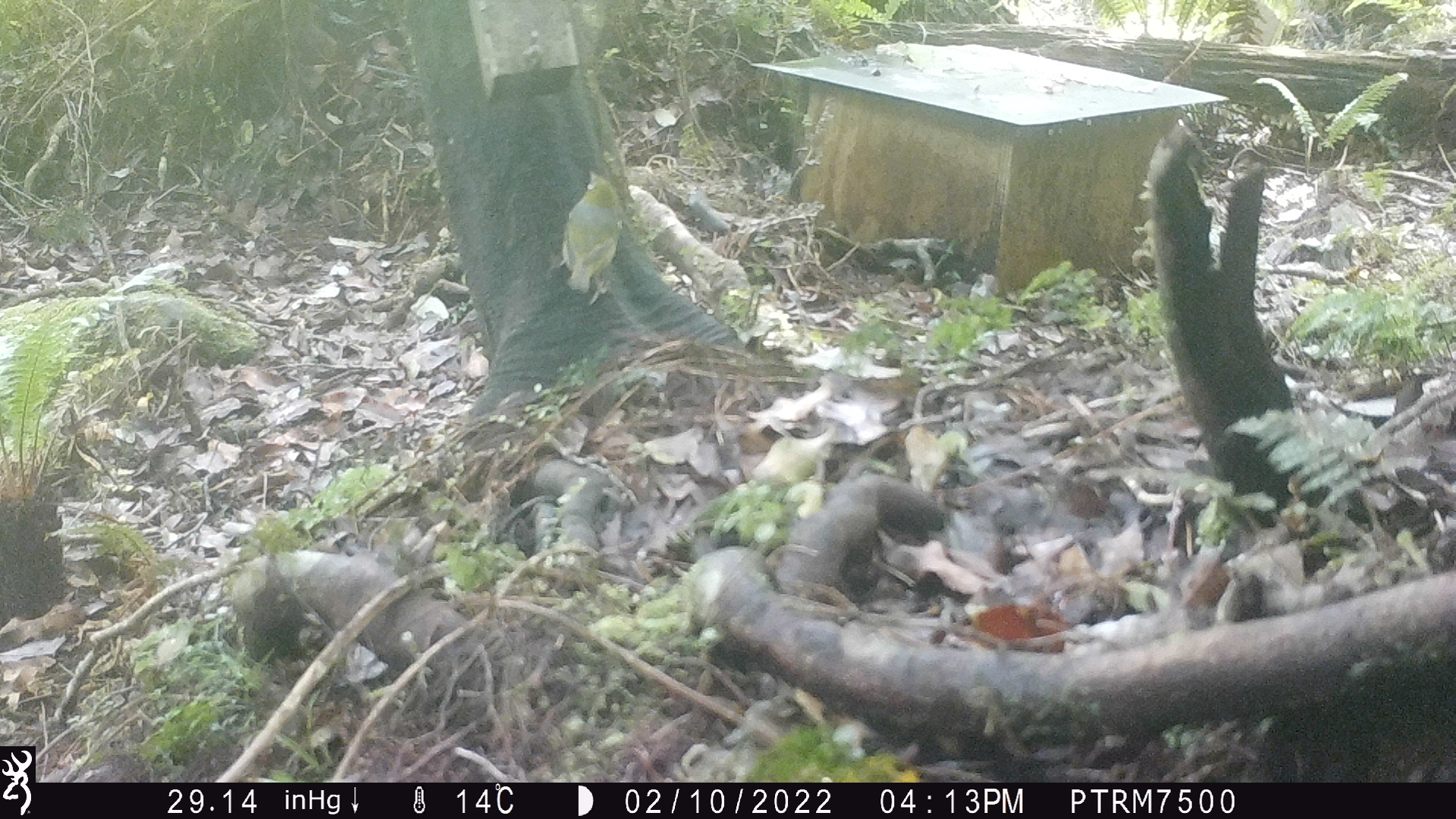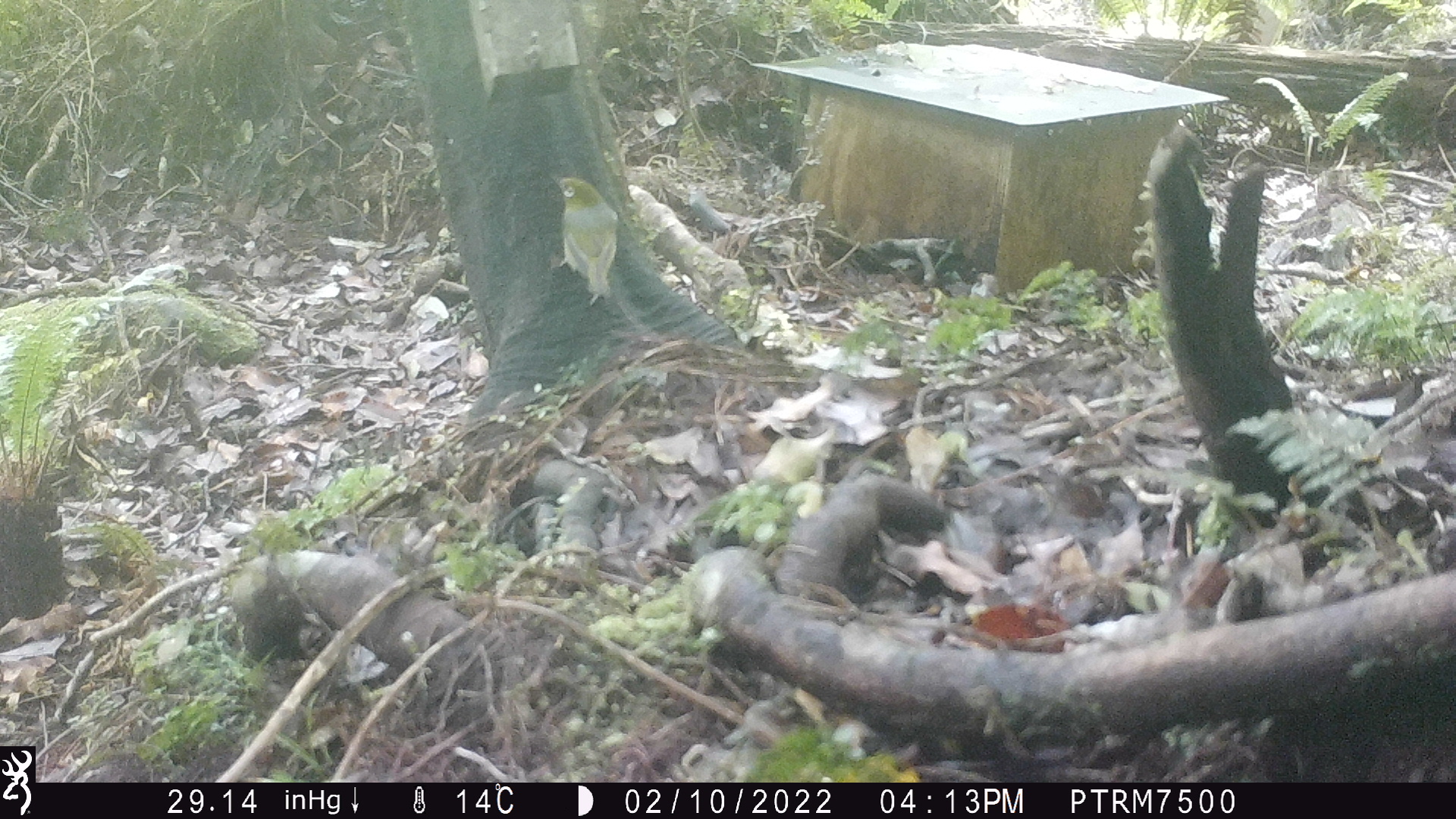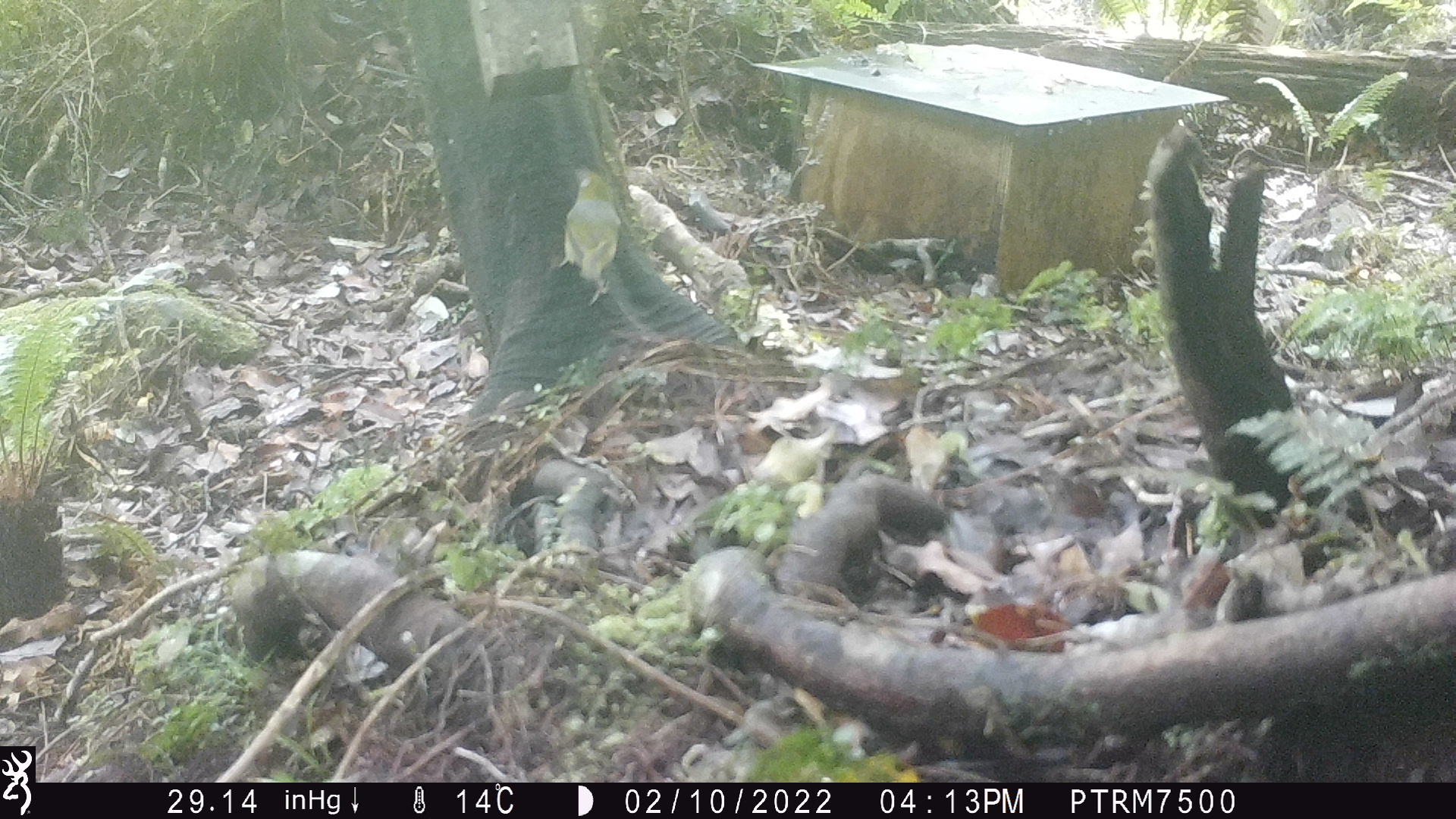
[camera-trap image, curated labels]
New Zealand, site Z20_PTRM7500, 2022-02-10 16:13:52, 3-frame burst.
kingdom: Animalia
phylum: Chordata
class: Aves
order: Passeriformes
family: Zosteropidae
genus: Zosterops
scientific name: Zosterops lateralis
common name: silvereye